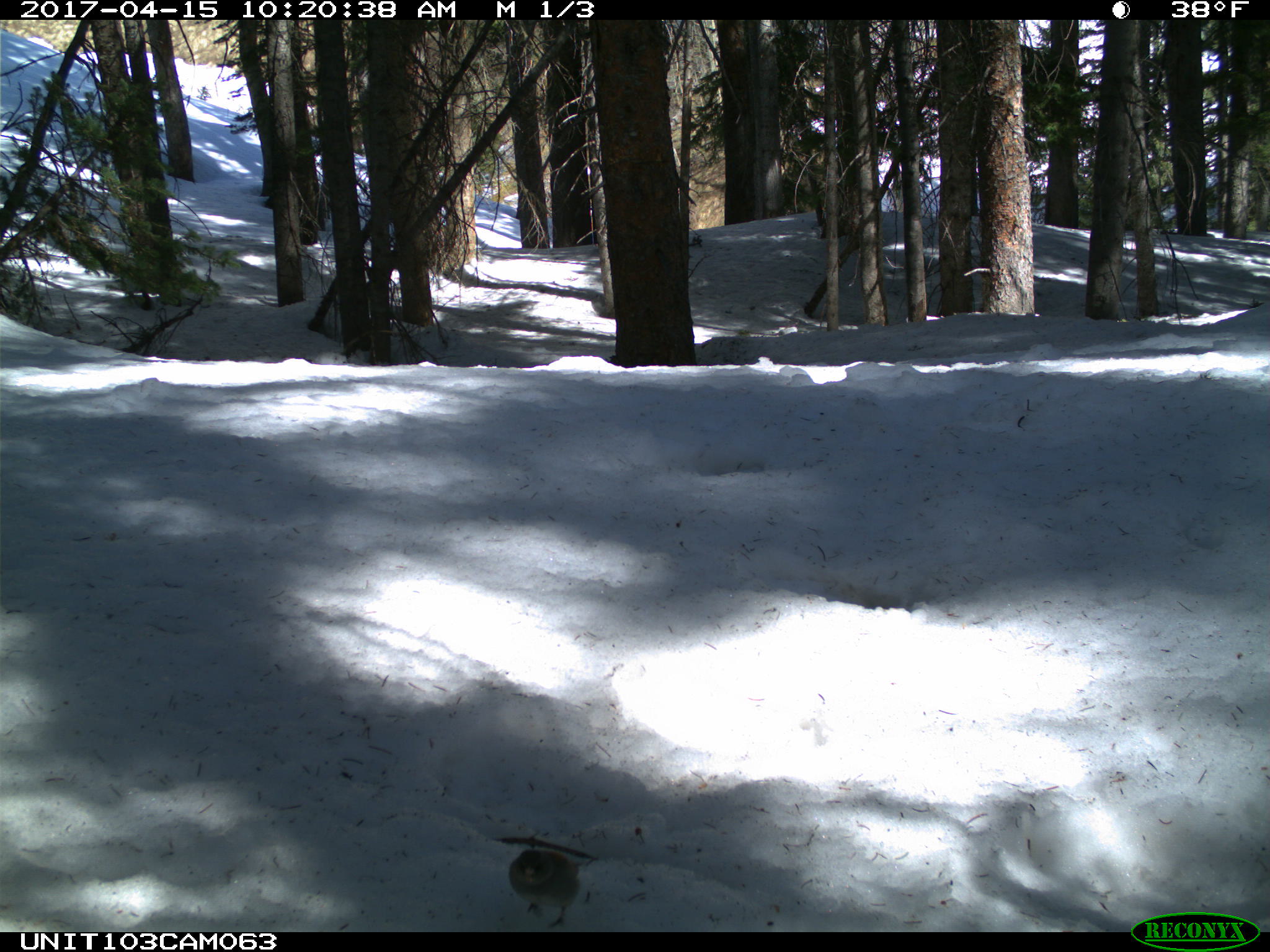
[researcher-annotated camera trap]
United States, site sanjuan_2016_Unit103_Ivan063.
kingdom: Animalia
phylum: Chordata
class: Aves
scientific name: Aves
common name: birds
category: unidentified bird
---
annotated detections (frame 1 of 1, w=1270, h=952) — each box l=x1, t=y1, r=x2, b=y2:
animal: l=507, t=846, r=583, b=932